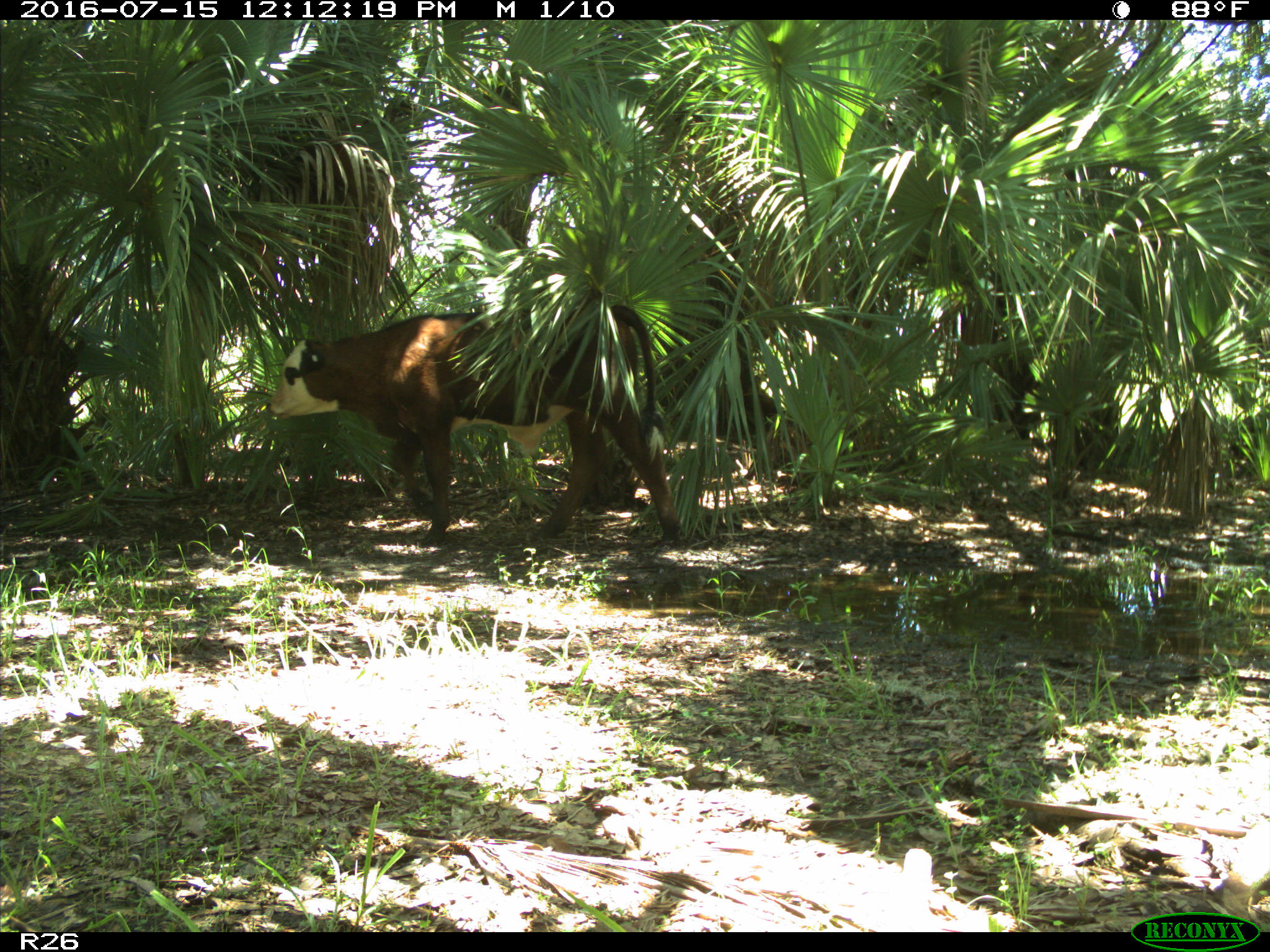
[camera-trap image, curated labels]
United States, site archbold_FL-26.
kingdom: Animalia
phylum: Chordata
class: Mammalia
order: Artiodactyla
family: Bovidae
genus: Bos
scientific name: Bos taurus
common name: domestic cow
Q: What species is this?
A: Bos taurus (domestic cow).